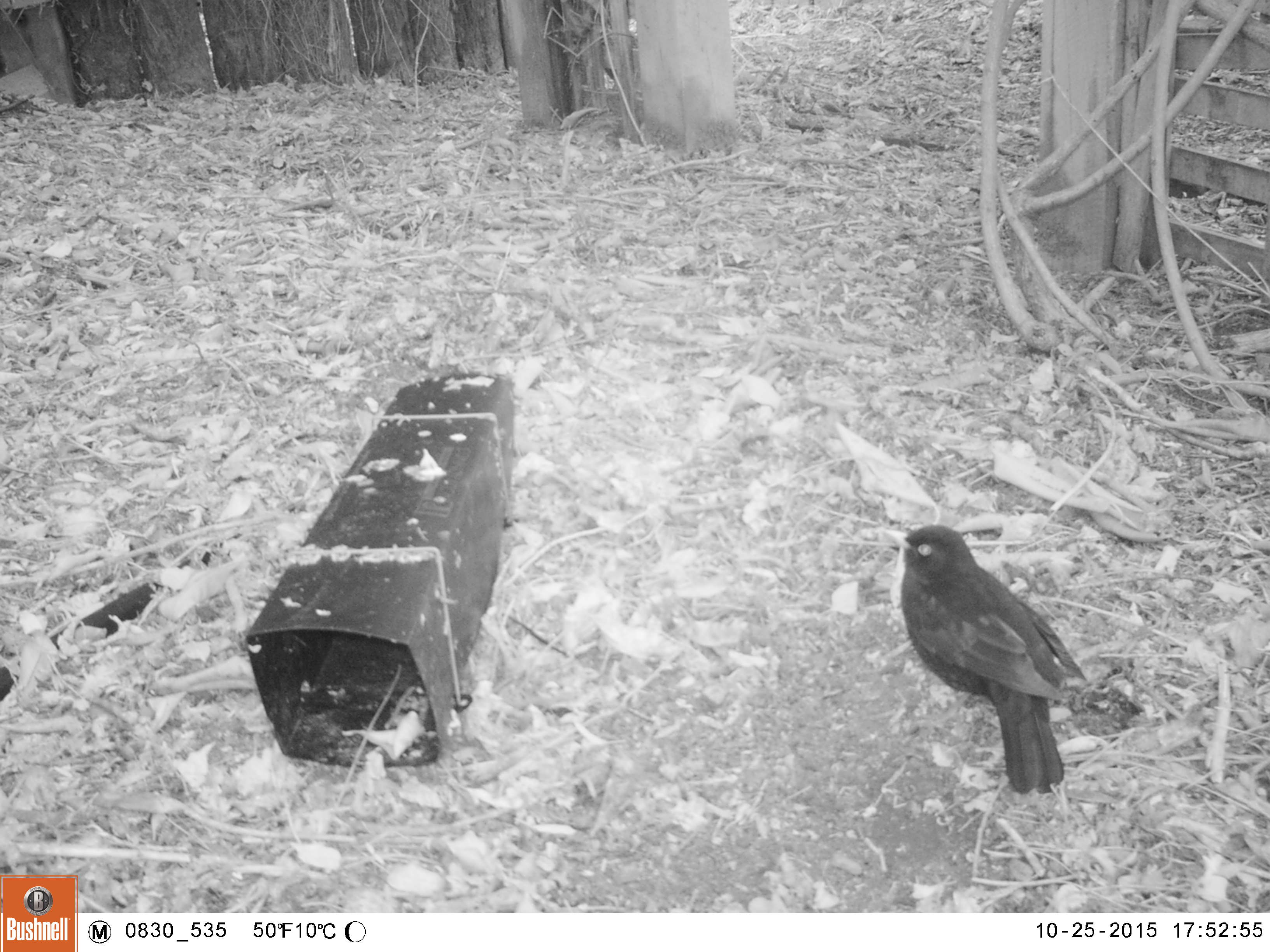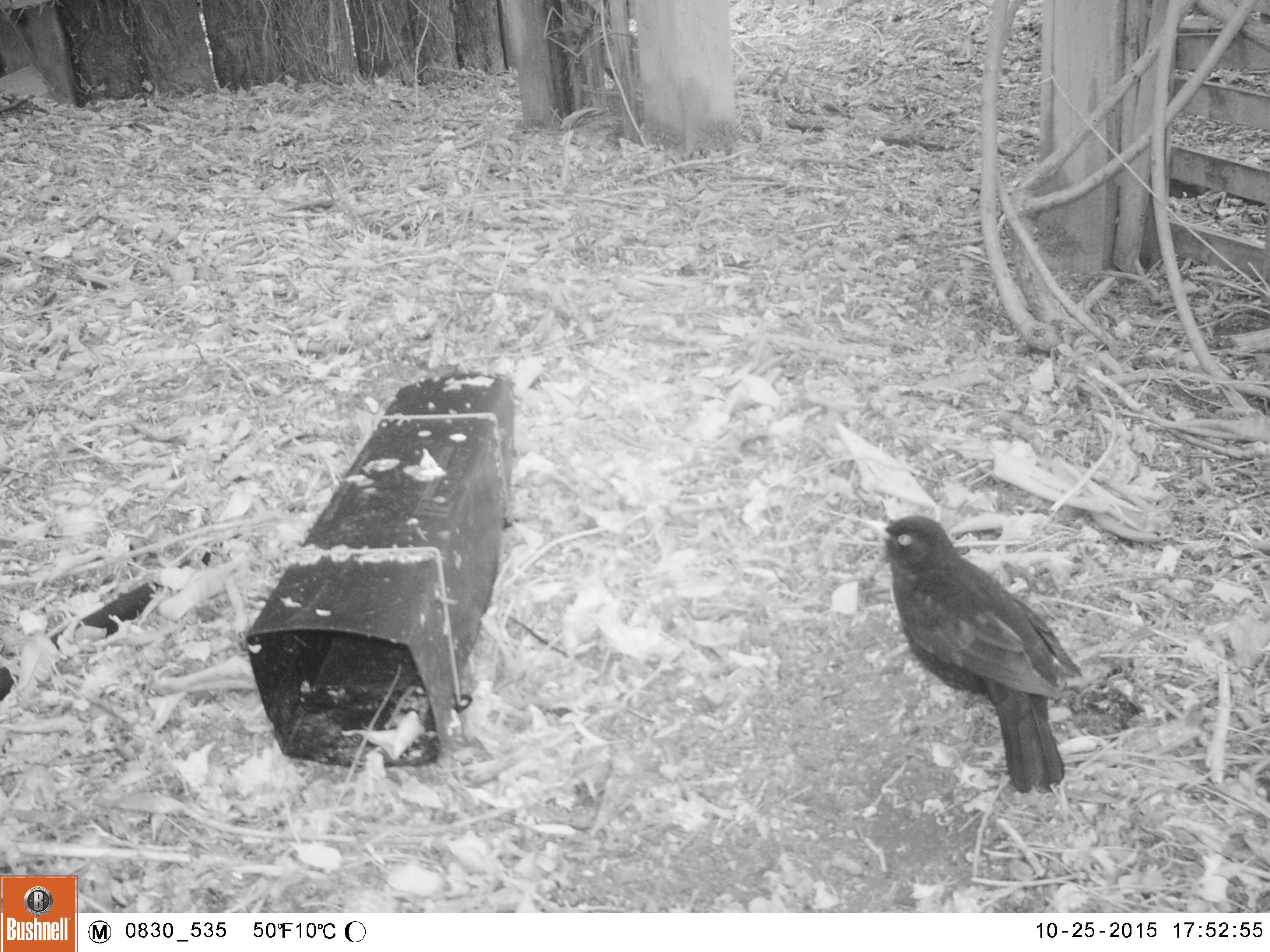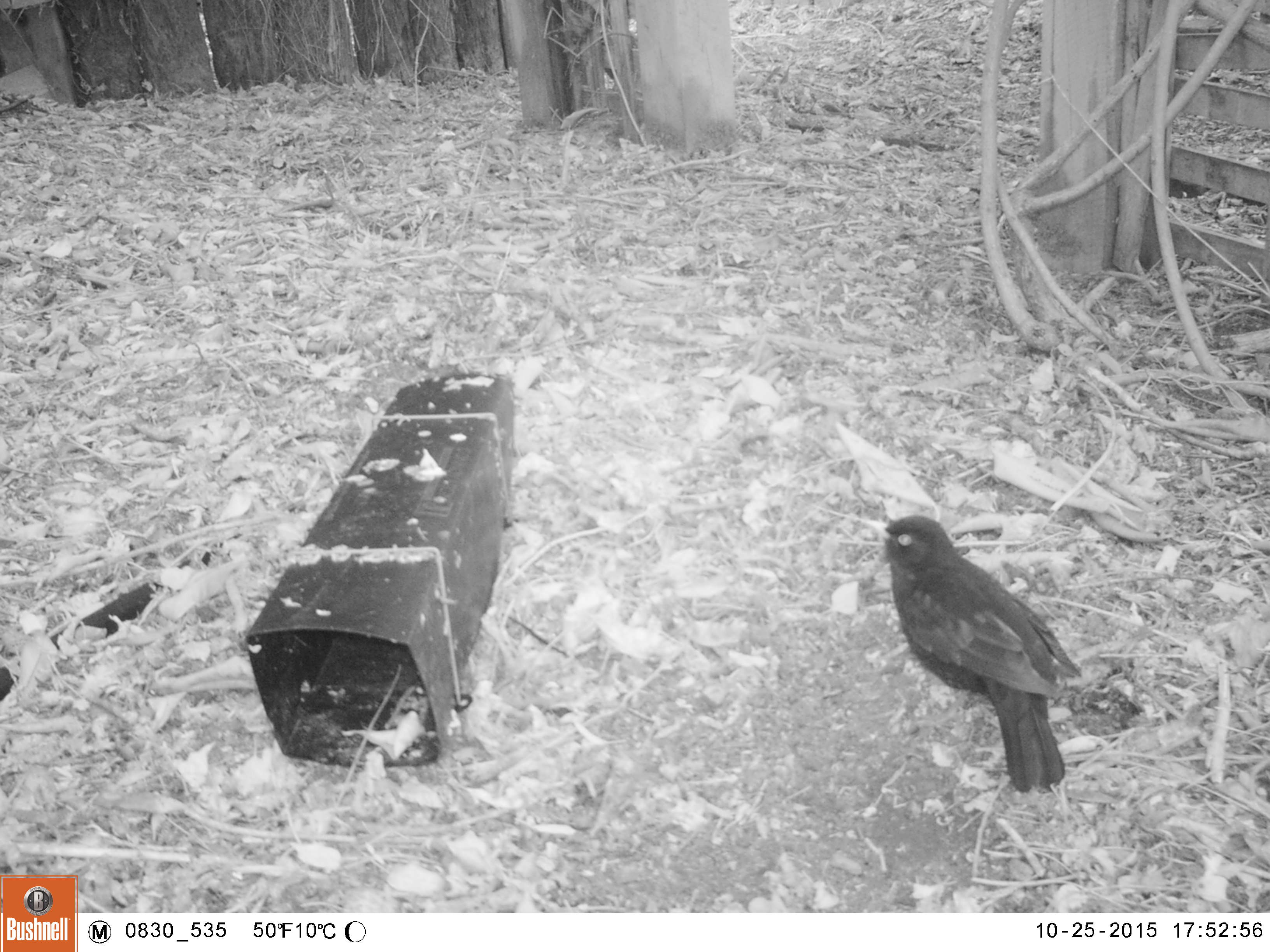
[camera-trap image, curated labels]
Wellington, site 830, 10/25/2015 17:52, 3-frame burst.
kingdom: Animalia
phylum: Chordata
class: Aves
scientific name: Aves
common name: bird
Bird (Aves).